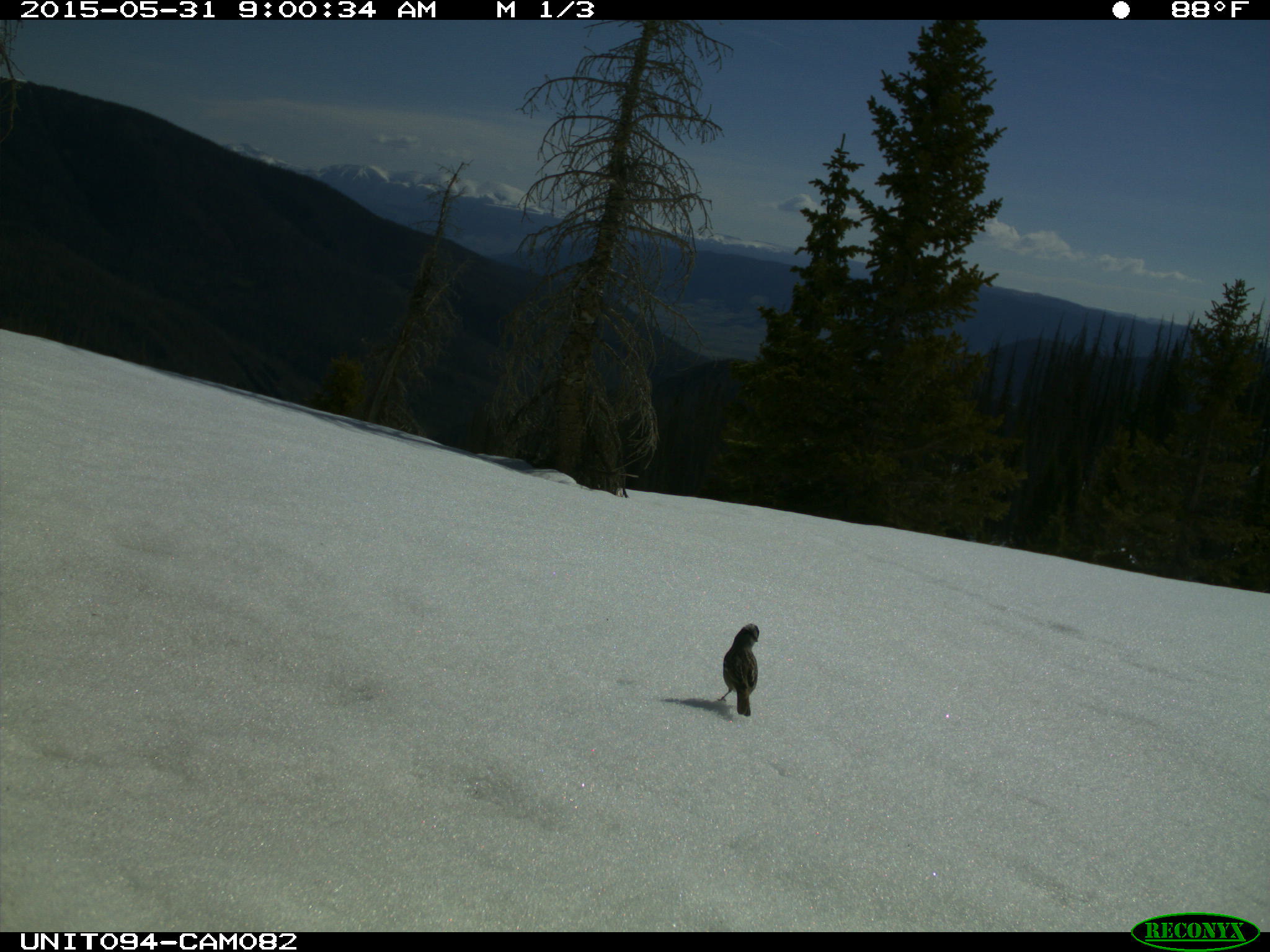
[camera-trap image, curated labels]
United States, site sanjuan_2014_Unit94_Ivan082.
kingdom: Animalia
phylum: Chordata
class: Aves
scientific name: Aves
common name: birds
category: unidentified bird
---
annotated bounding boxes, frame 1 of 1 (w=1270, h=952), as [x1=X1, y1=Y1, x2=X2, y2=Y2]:
animal: [x1=716, y1=622, x2=760, y2=718]